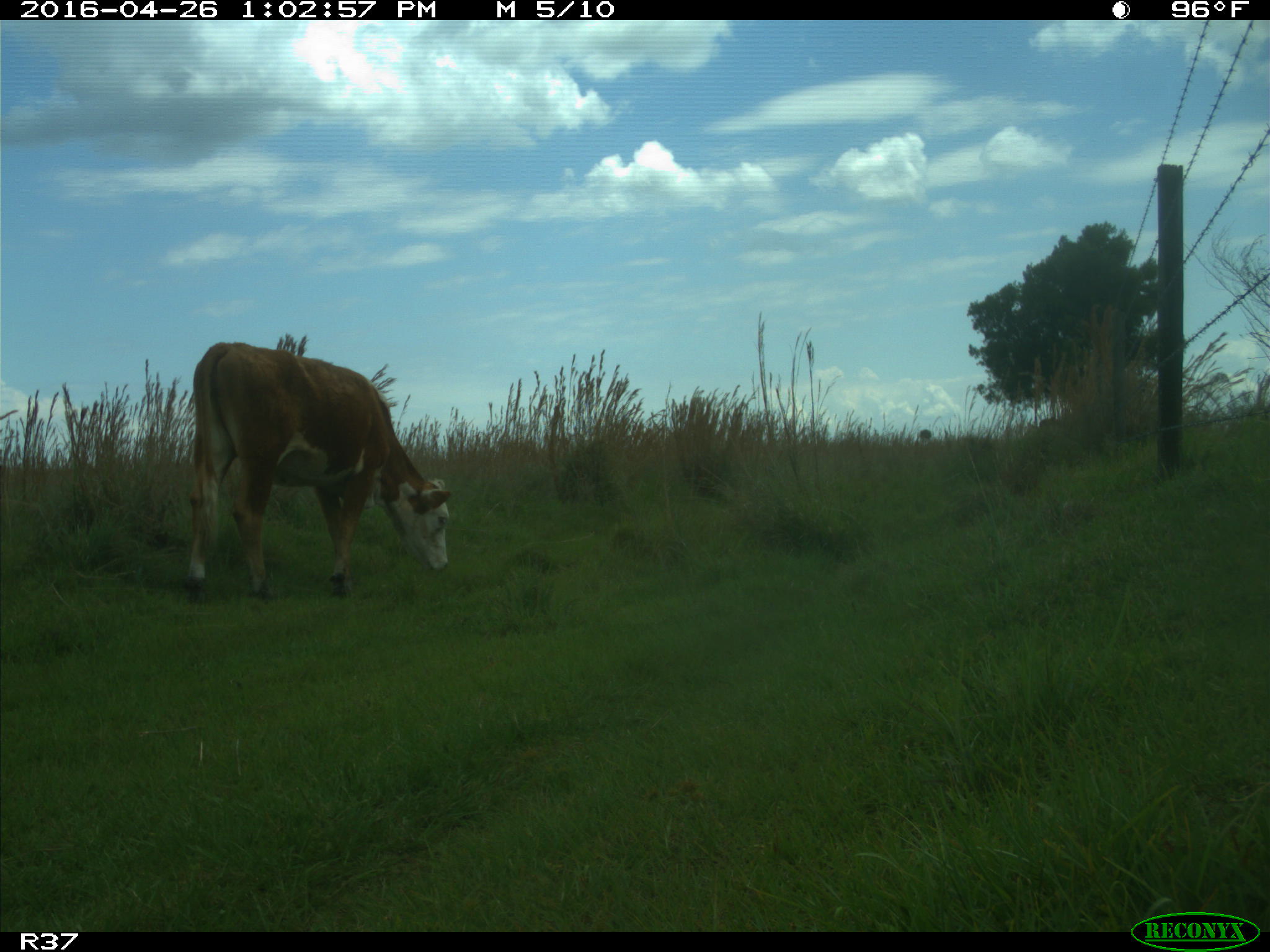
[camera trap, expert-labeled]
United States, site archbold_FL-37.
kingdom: Animalia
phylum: Chordata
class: Mammalia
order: Artiodactyla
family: Bovidae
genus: Bos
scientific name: Bos taurus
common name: domestic cow